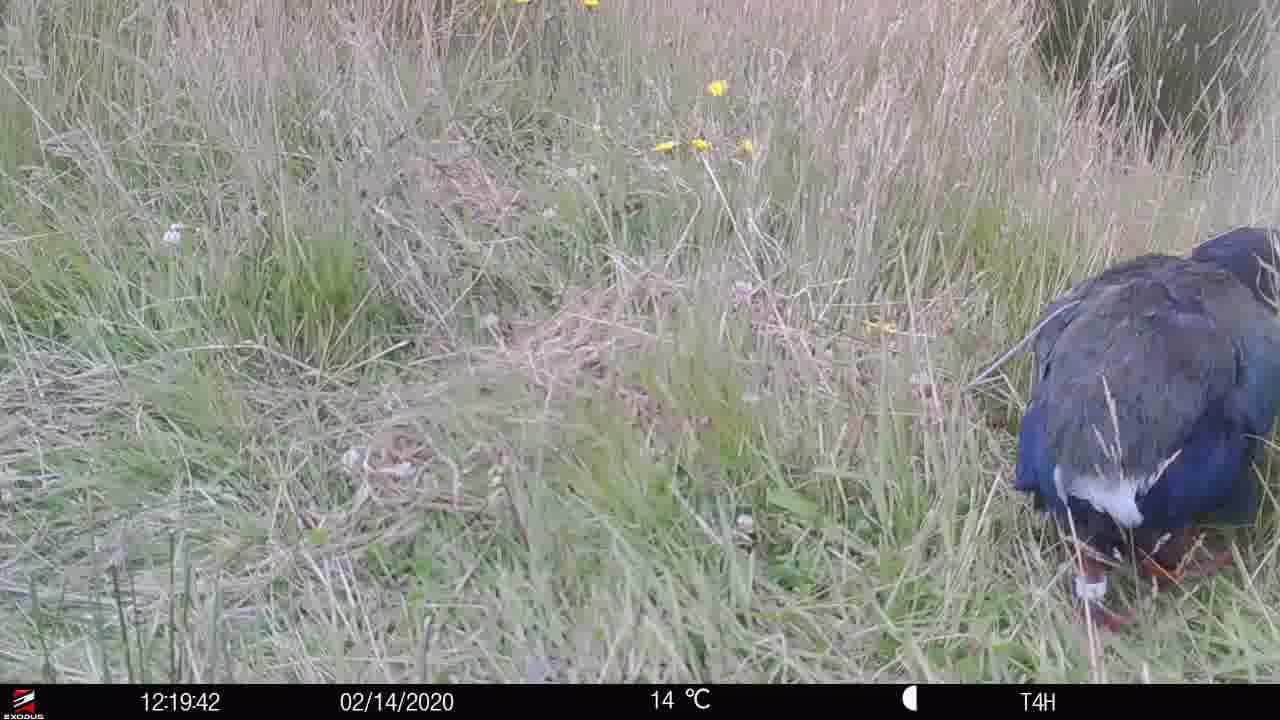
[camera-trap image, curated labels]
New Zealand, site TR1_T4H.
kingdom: Animalia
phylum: Chordata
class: Aves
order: Gruiformes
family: Rallidae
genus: Porphyrio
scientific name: Porphyrio mantelli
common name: takahe